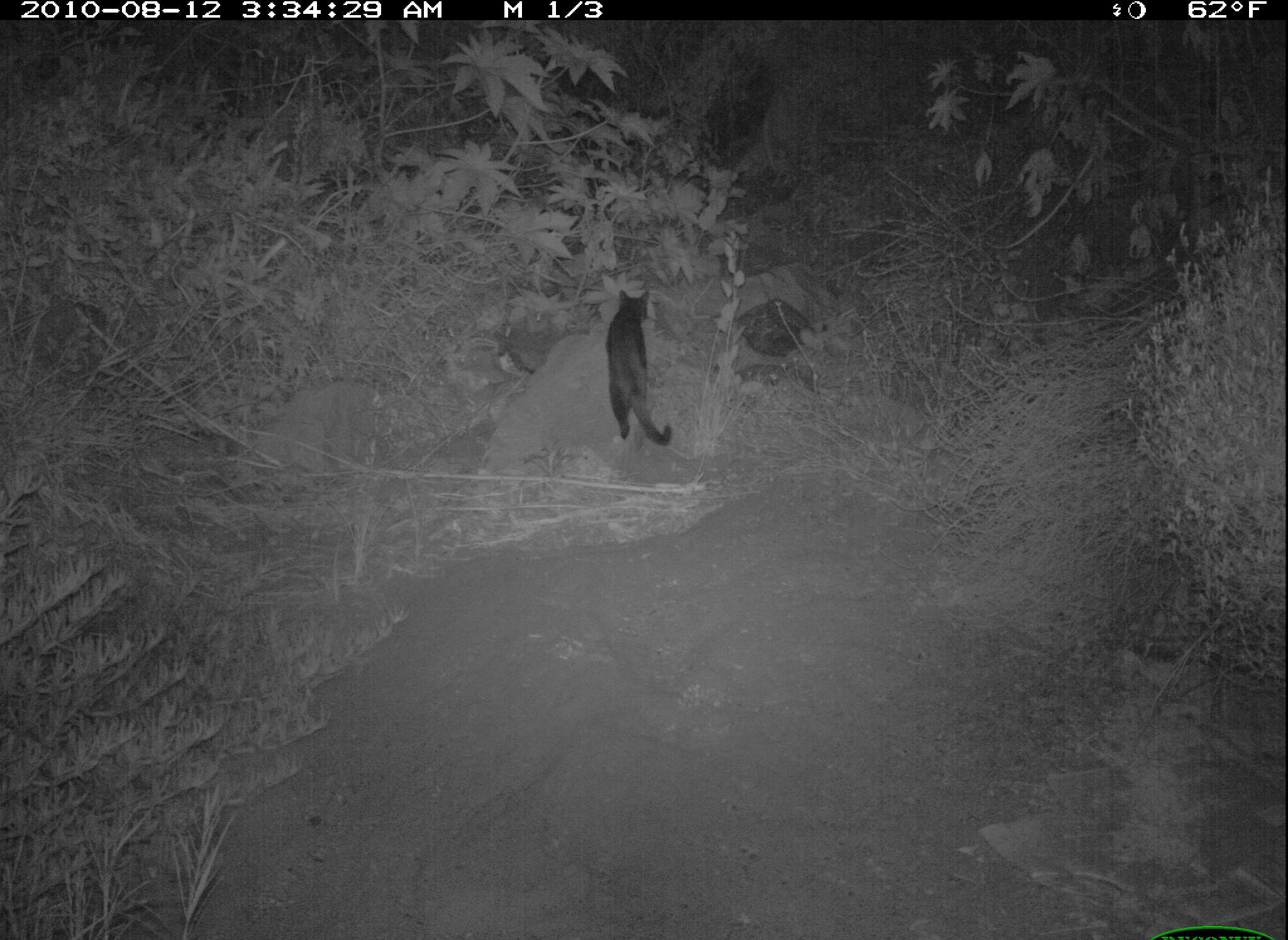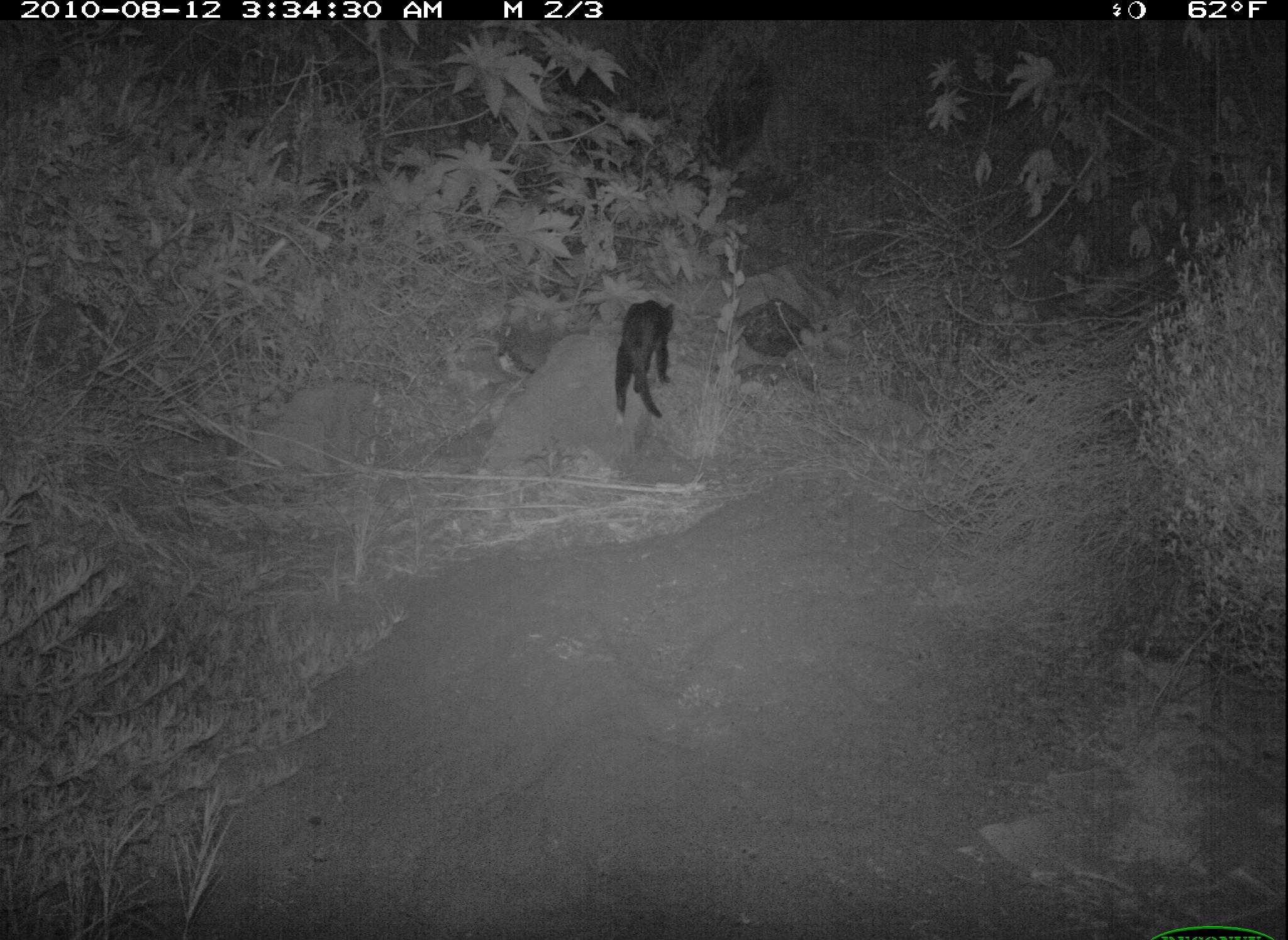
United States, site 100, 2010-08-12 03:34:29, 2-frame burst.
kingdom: Animalia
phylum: Chordata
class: Mammalia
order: Carnivora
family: Felidae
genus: Felis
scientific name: Felis catus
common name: cat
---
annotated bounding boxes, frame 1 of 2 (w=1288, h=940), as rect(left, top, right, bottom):
cat: rect(594, 272, 691, 453)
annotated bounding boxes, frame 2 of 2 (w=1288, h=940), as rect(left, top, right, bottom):
cat: rect(604, 277, 686, 433)